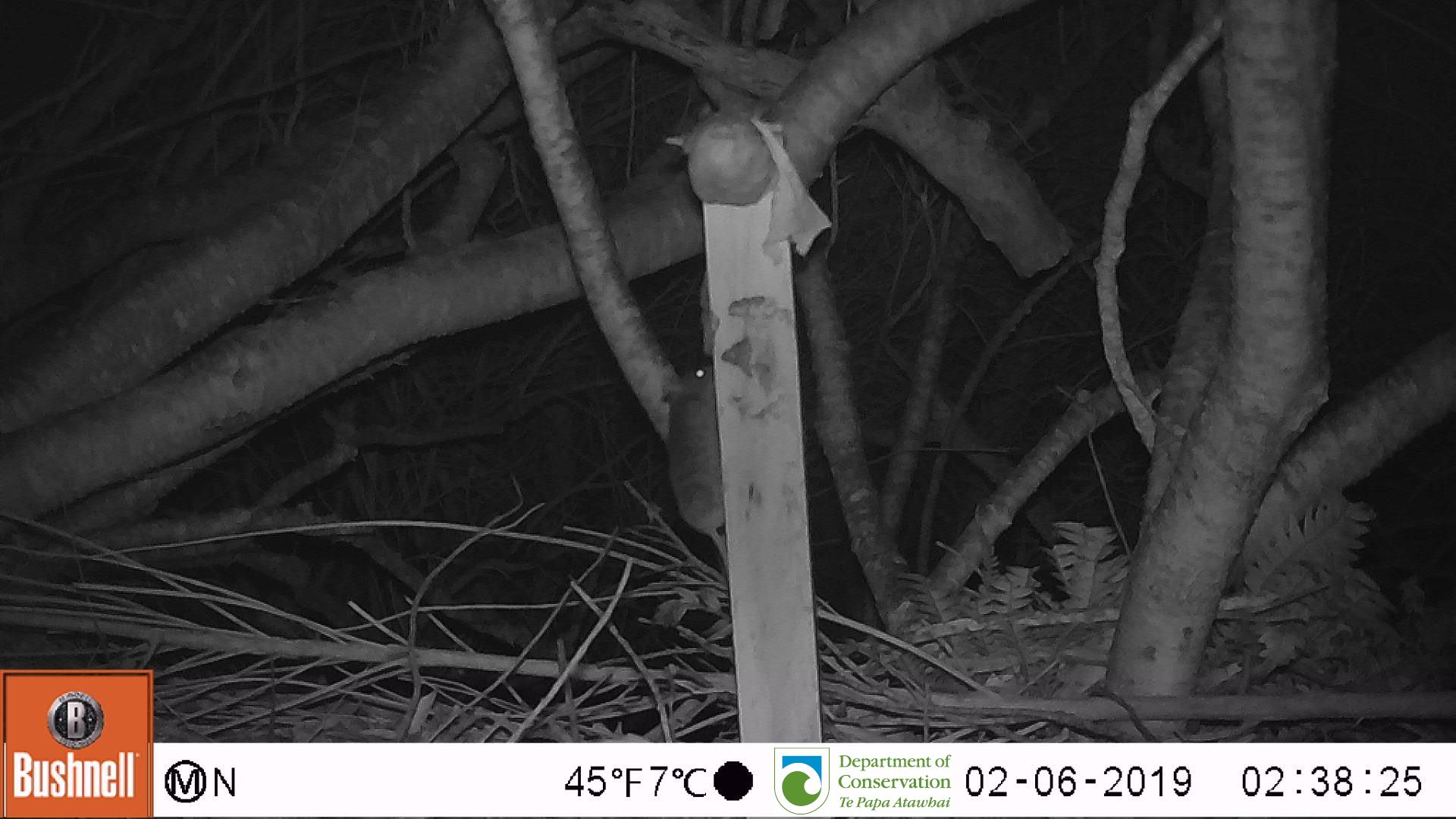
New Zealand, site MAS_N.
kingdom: Animalia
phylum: Chordata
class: Mammalia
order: Rodentia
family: Muridae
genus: Mus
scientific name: Mus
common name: mouse